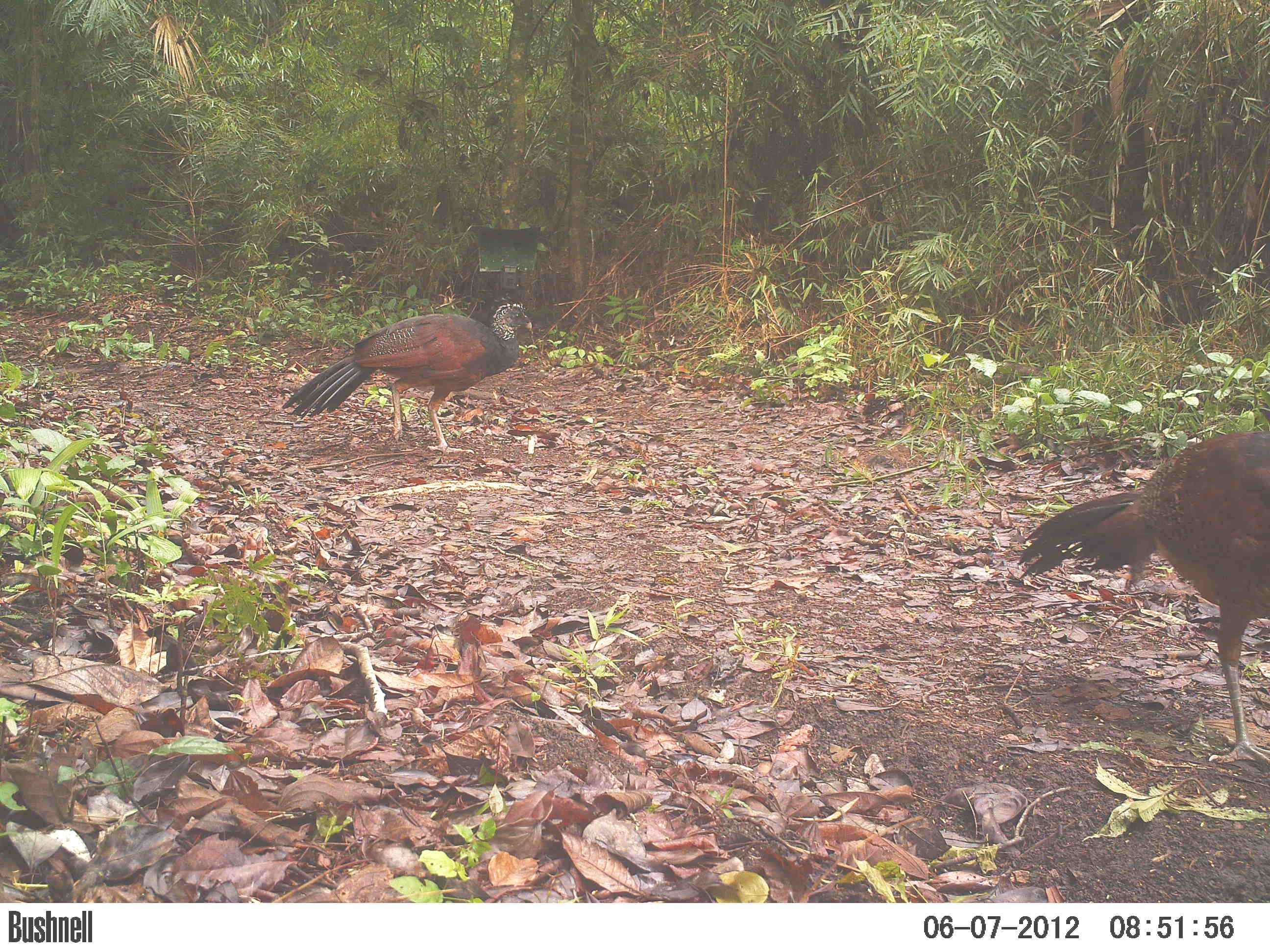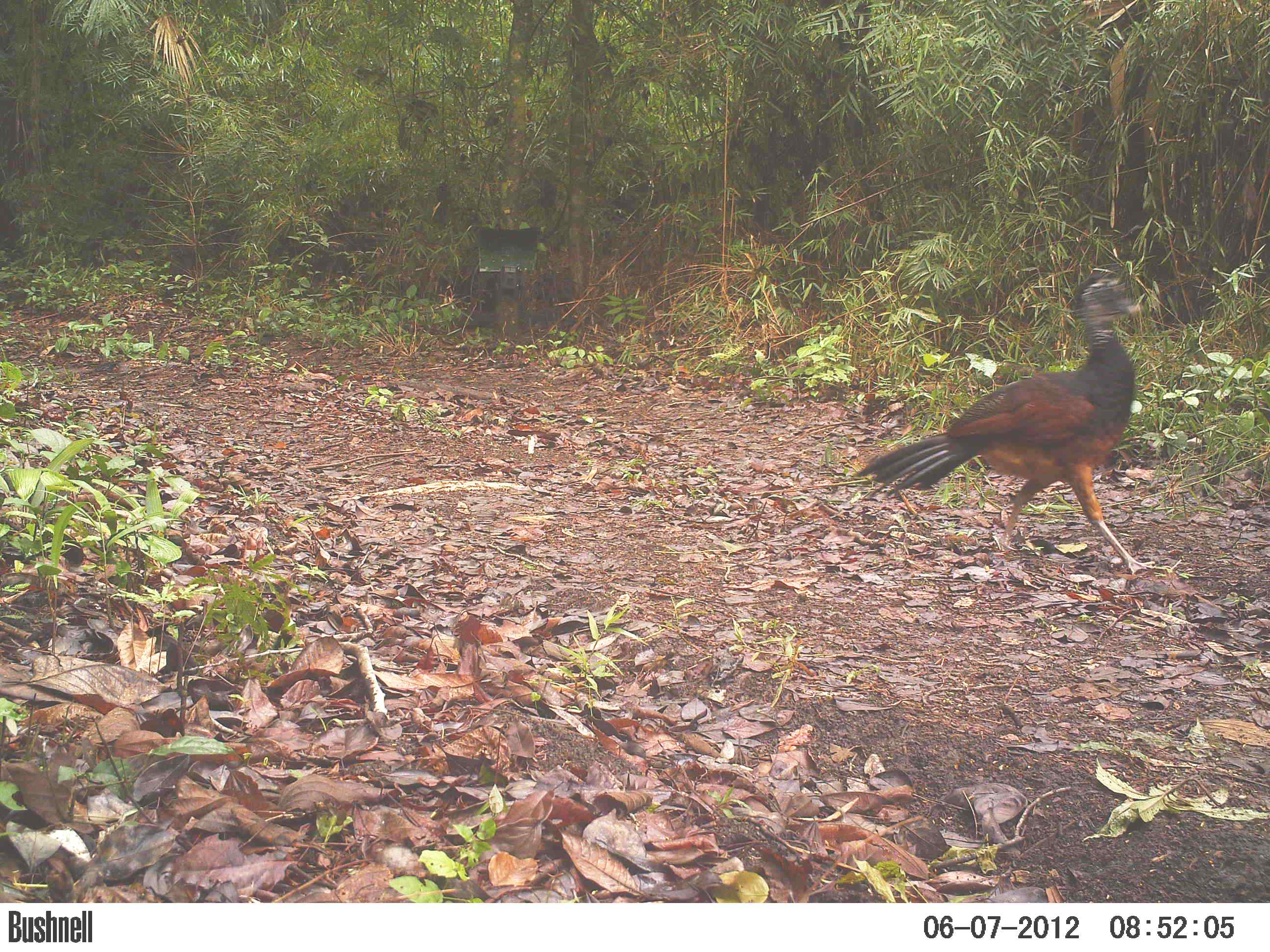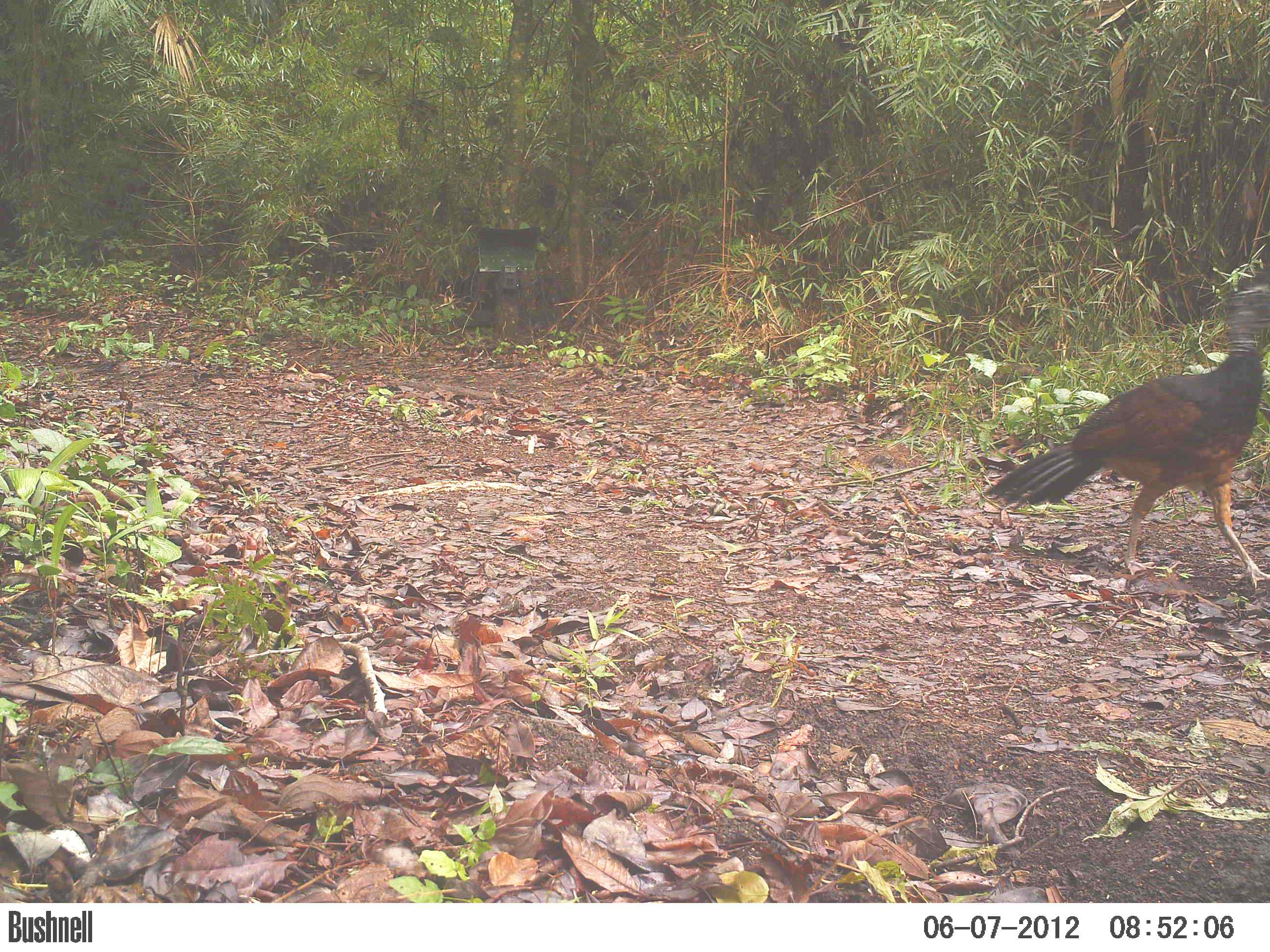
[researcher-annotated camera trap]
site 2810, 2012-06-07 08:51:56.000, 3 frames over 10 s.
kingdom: Animalia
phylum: Chordata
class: Aves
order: Galliformes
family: Cracidae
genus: Crax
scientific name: Crax rubra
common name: great curassow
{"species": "Crax rubra (great curassow)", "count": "2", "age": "adult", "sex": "female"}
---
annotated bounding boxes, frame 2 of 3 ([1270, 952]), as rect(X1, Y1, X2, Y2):
crax rubra: rect(851, 269, 1158, 573)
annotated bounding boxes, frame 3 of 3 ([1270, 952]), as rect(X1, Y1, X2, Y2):
crax rubra: rect(976, 272, 1270, 589)